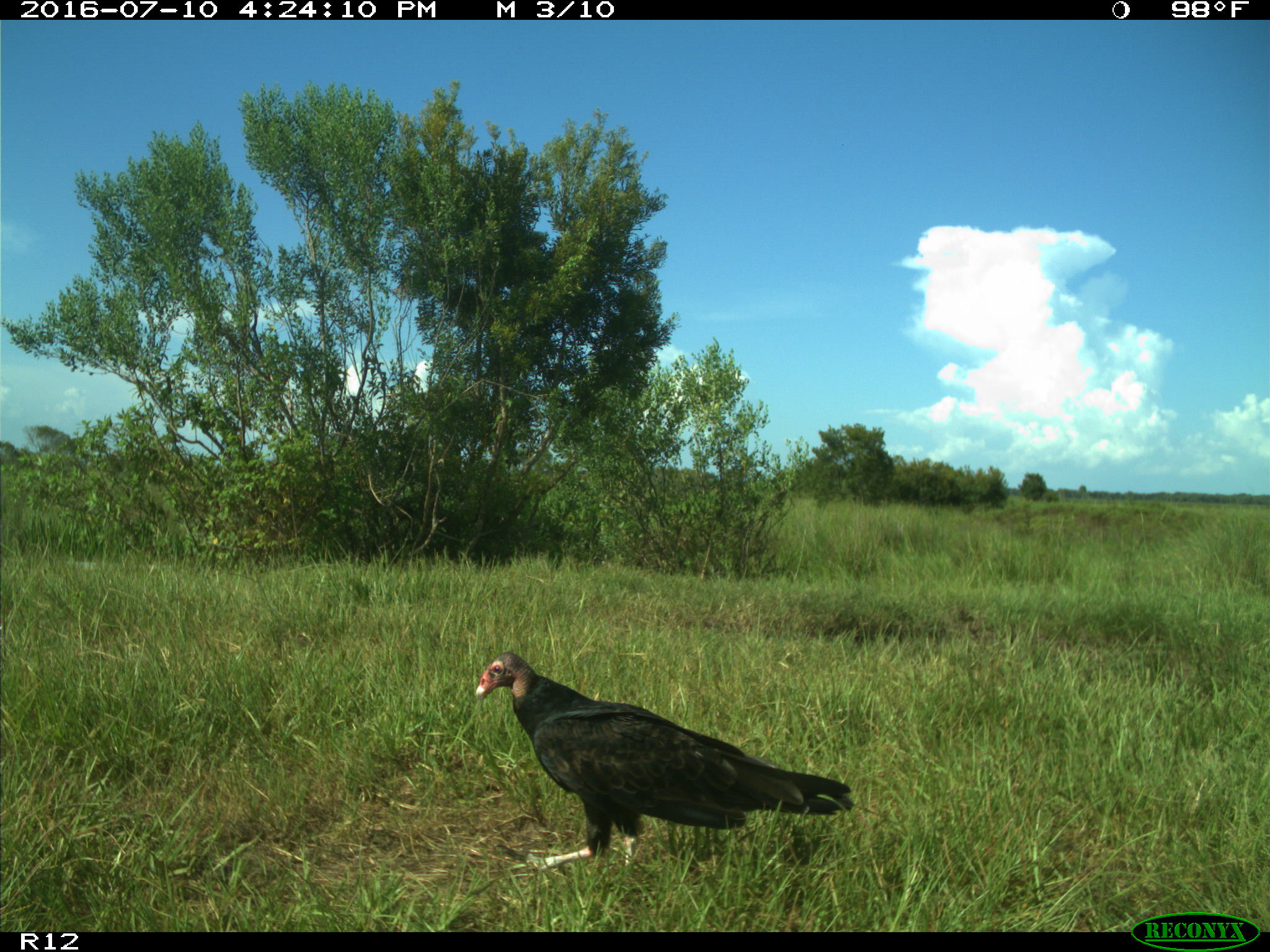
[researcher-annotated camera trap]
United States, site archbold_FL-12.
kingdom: Animalia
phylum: Chordata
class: Aves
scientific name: Aves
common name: birds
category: unidentified bird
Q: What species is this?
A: Unidentified bird (birds) (Aves).